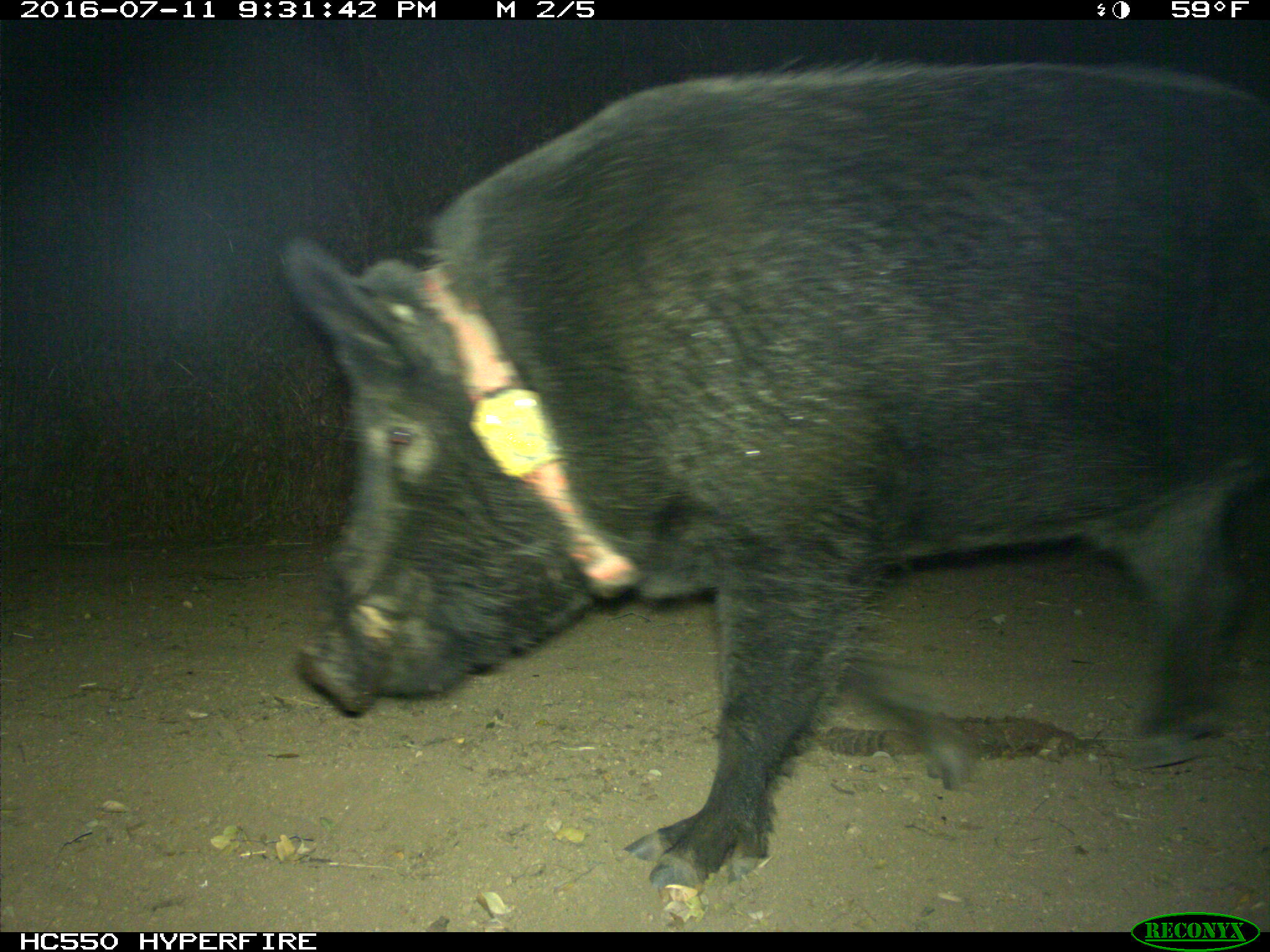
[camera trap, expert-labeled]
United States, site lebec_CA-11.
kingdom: Animalia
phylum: Chordata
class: Mammalia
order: Artiodactyla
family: Suidae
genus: Sus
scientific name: Sus scrofa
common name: wild boar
Sus scrofa (wild boar).